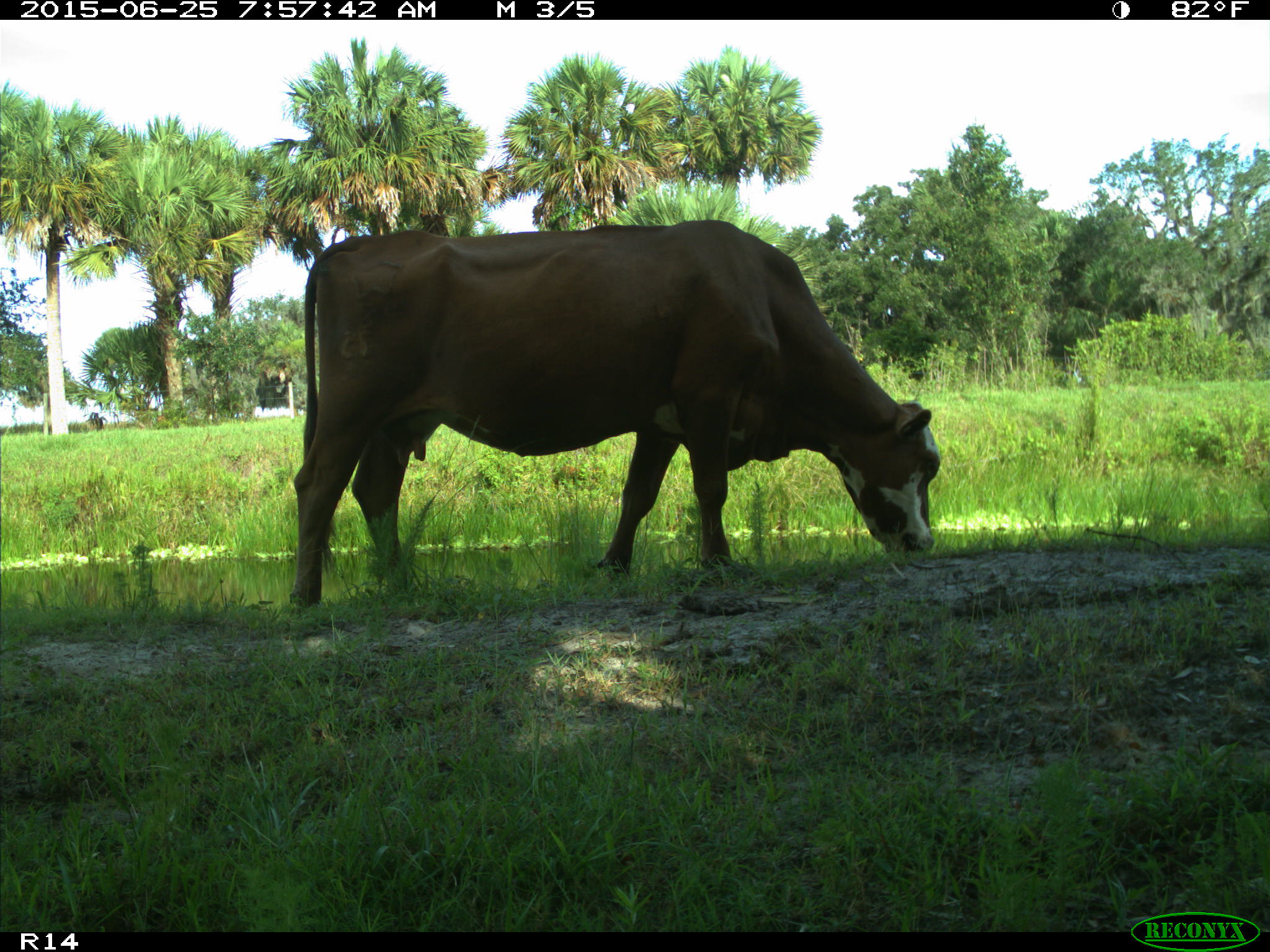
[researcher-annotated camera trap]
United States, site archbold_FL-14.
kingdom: Animalia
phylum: Chordata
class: Mammalia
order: Artiodactyla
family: Bovidae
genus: Bos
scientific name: Bos taurus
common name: domestic cow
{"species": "Bos taurus (domestic cow)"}